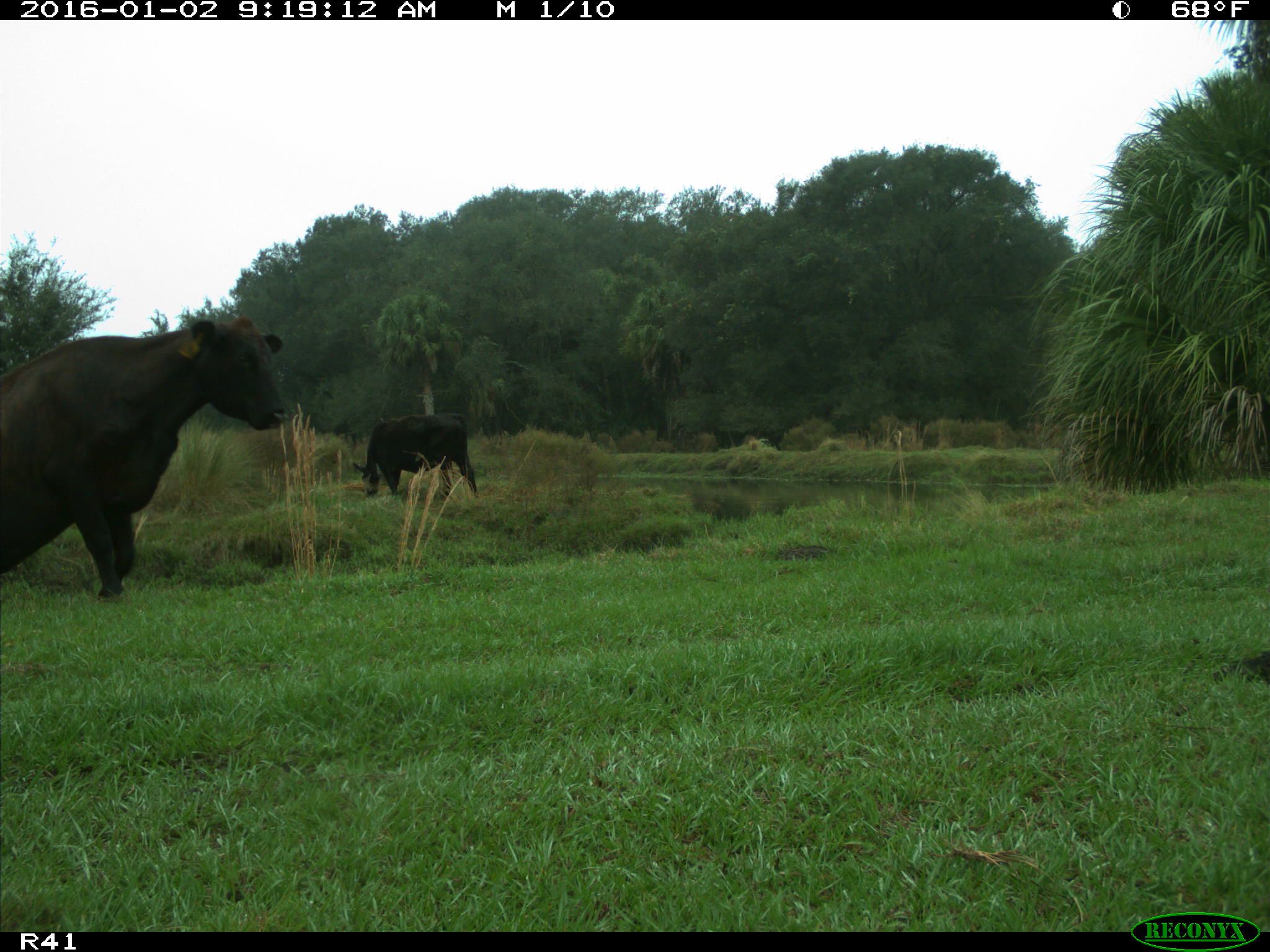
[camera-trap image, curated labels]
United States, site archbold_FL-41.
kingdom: Animalia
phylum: Chordata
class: Mammalia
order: Artiodactyla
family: Bovidae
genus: Bos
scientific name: Bos taurus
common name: domestic cow